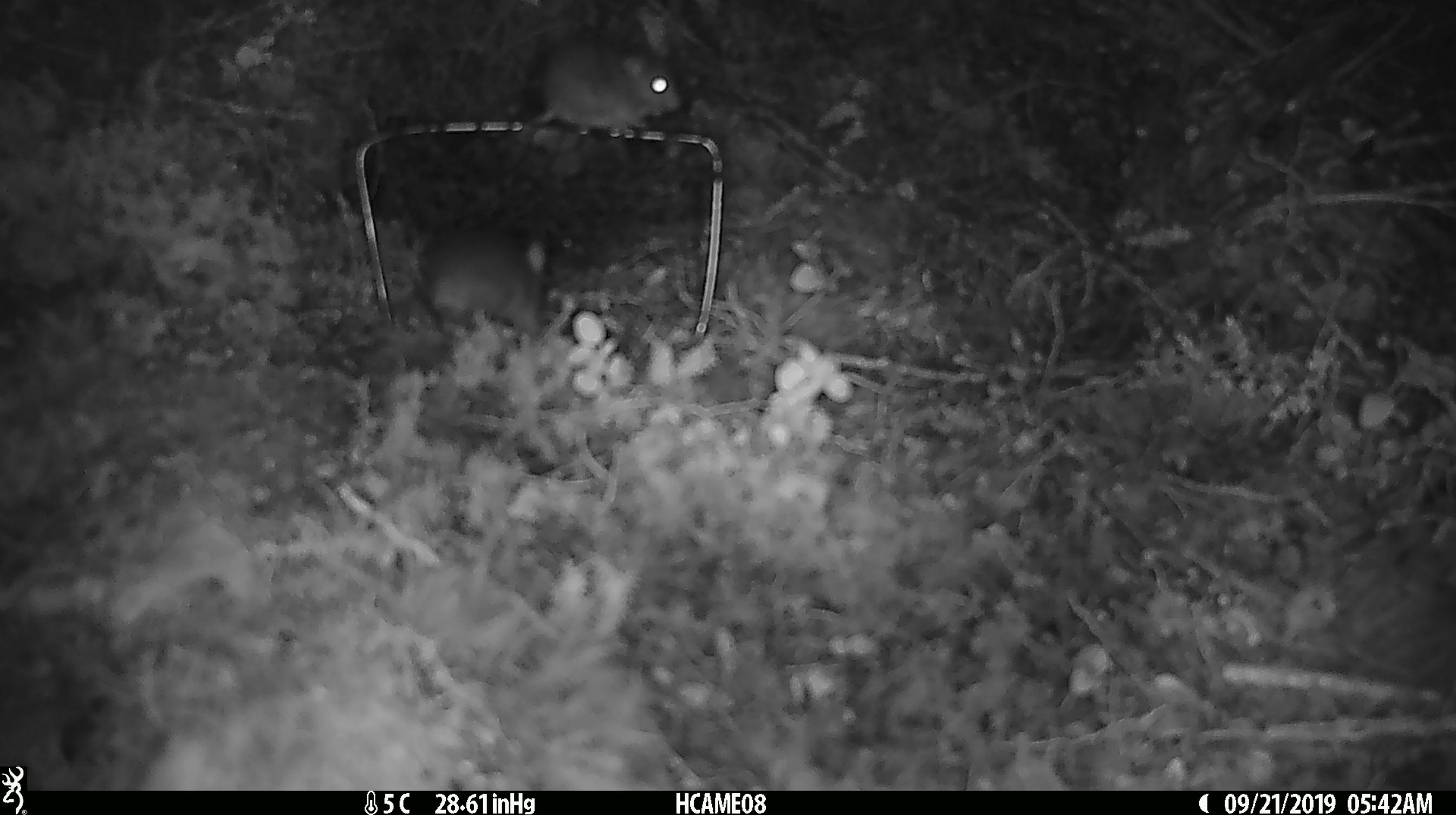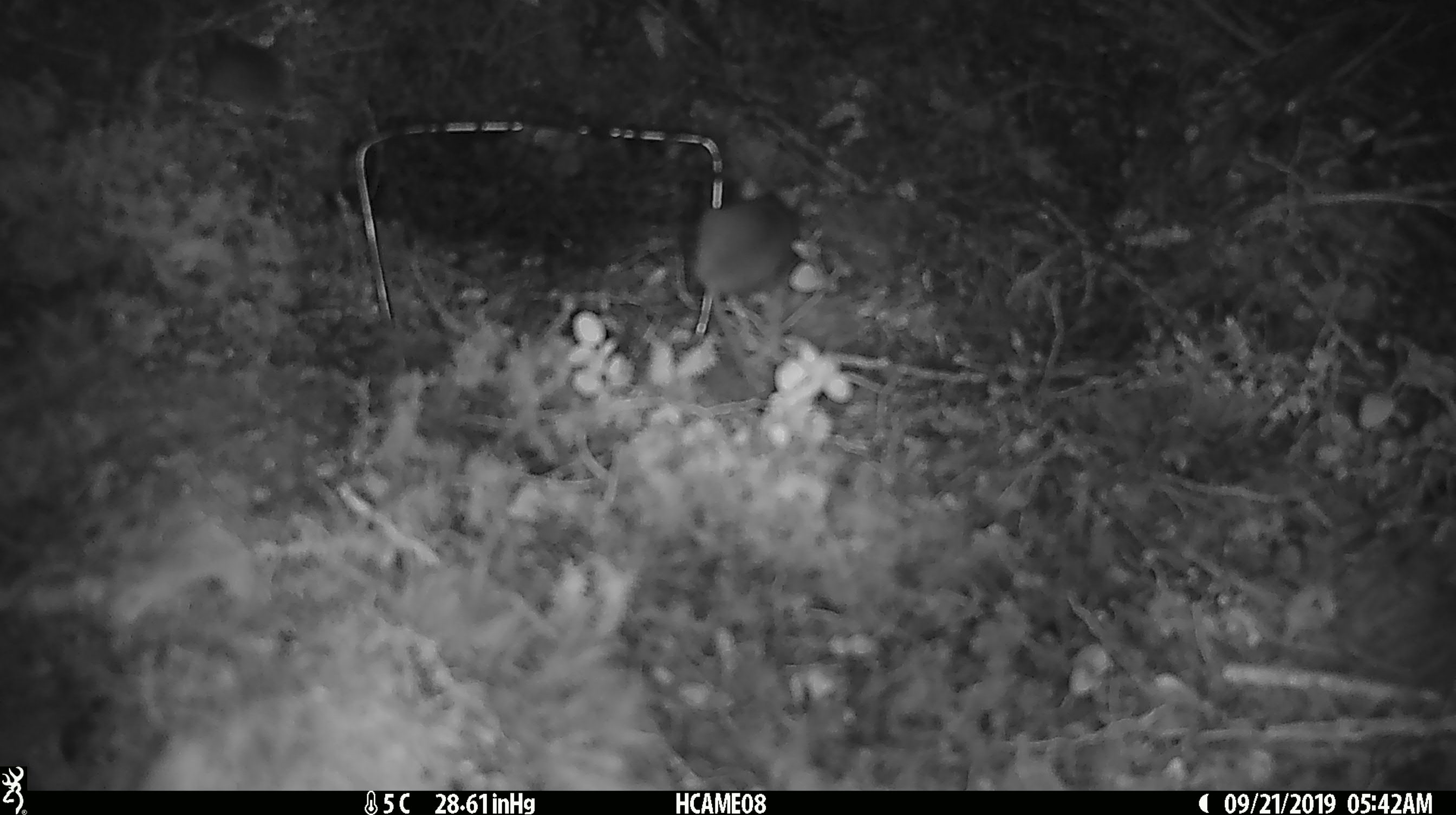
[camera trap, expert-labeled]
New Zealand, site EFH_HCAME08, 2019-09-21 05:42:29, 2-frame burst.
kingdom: Animalia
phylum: Chordata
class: Mammalia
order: Rodentia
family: Muridae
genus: Mus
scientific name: Mus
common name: mouse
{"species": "mouse (Mus)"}